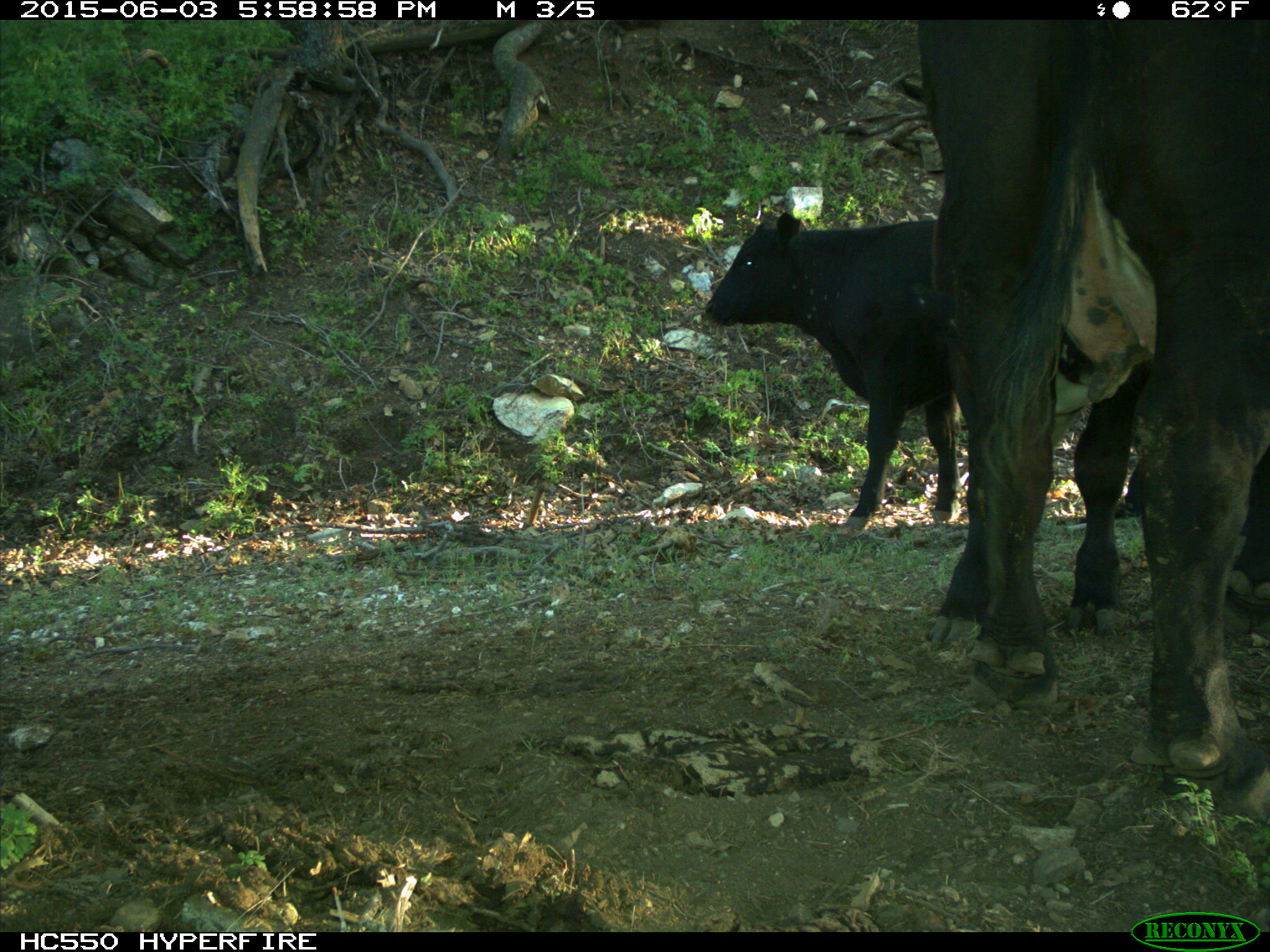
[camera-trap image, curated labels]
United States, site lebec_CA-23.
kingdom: Animalia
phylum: Chordata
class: Mammalia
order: Artiodactyla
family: Bovidae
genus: Bos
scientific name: Bos taurus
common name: domestic cow